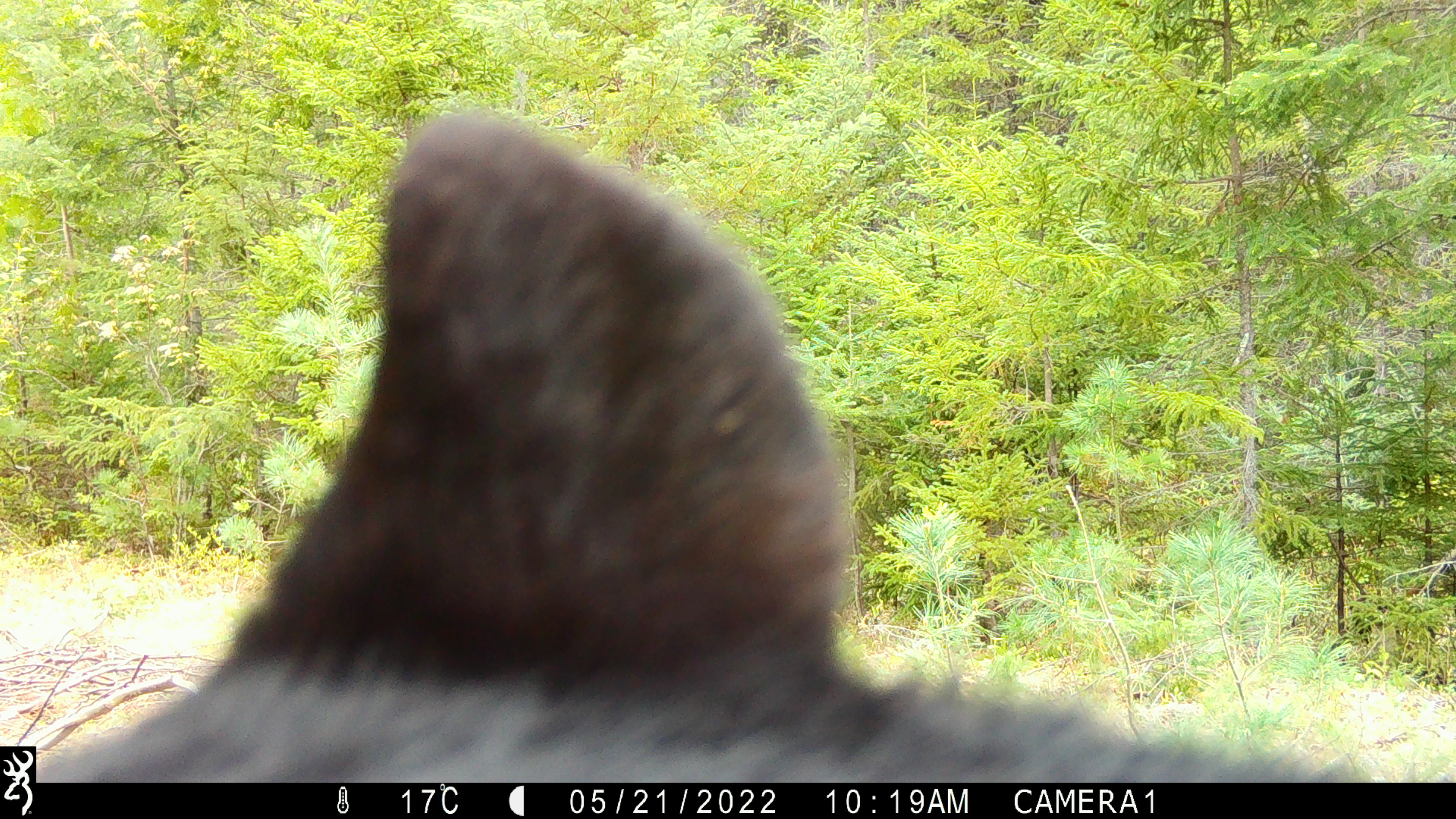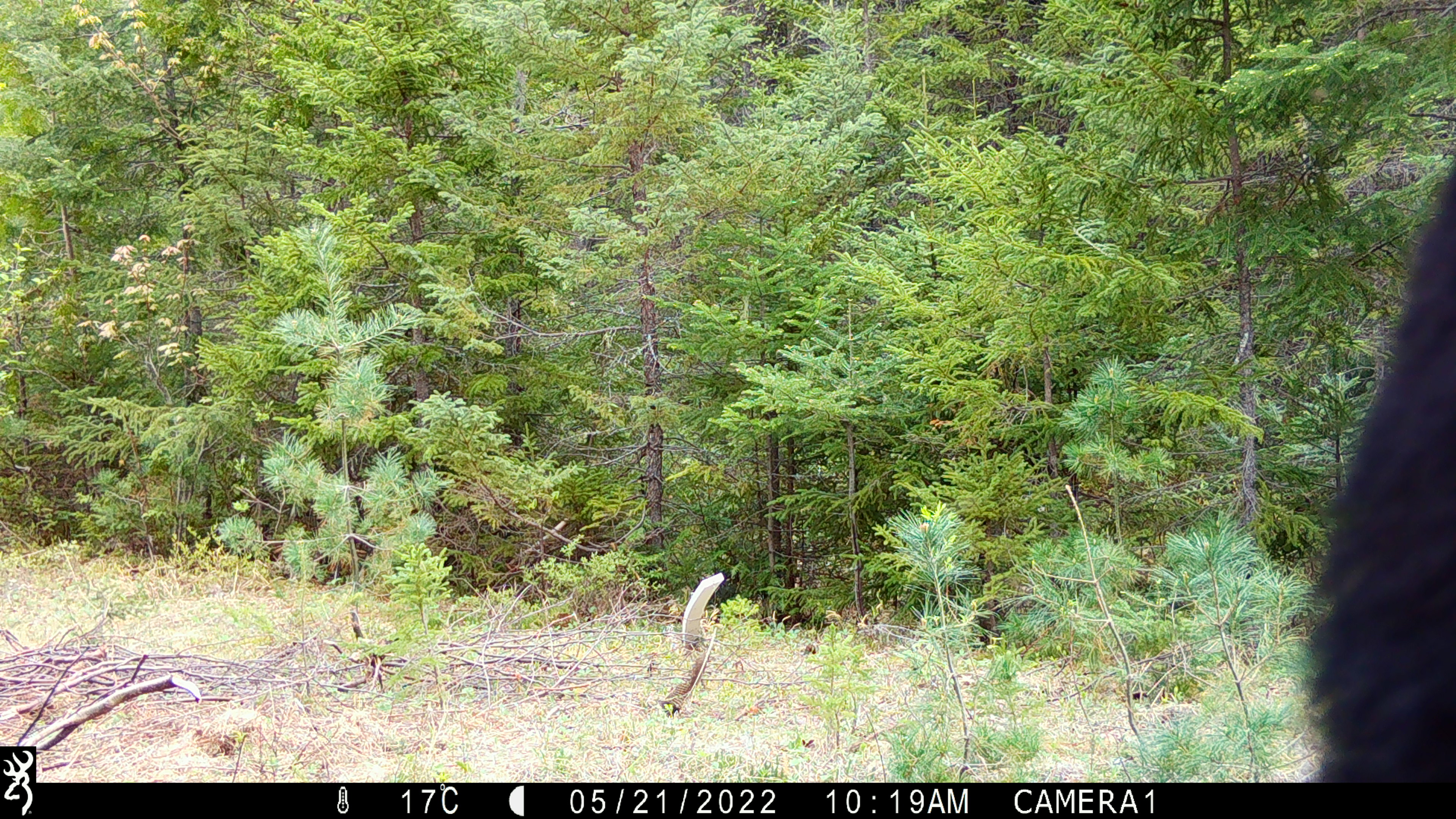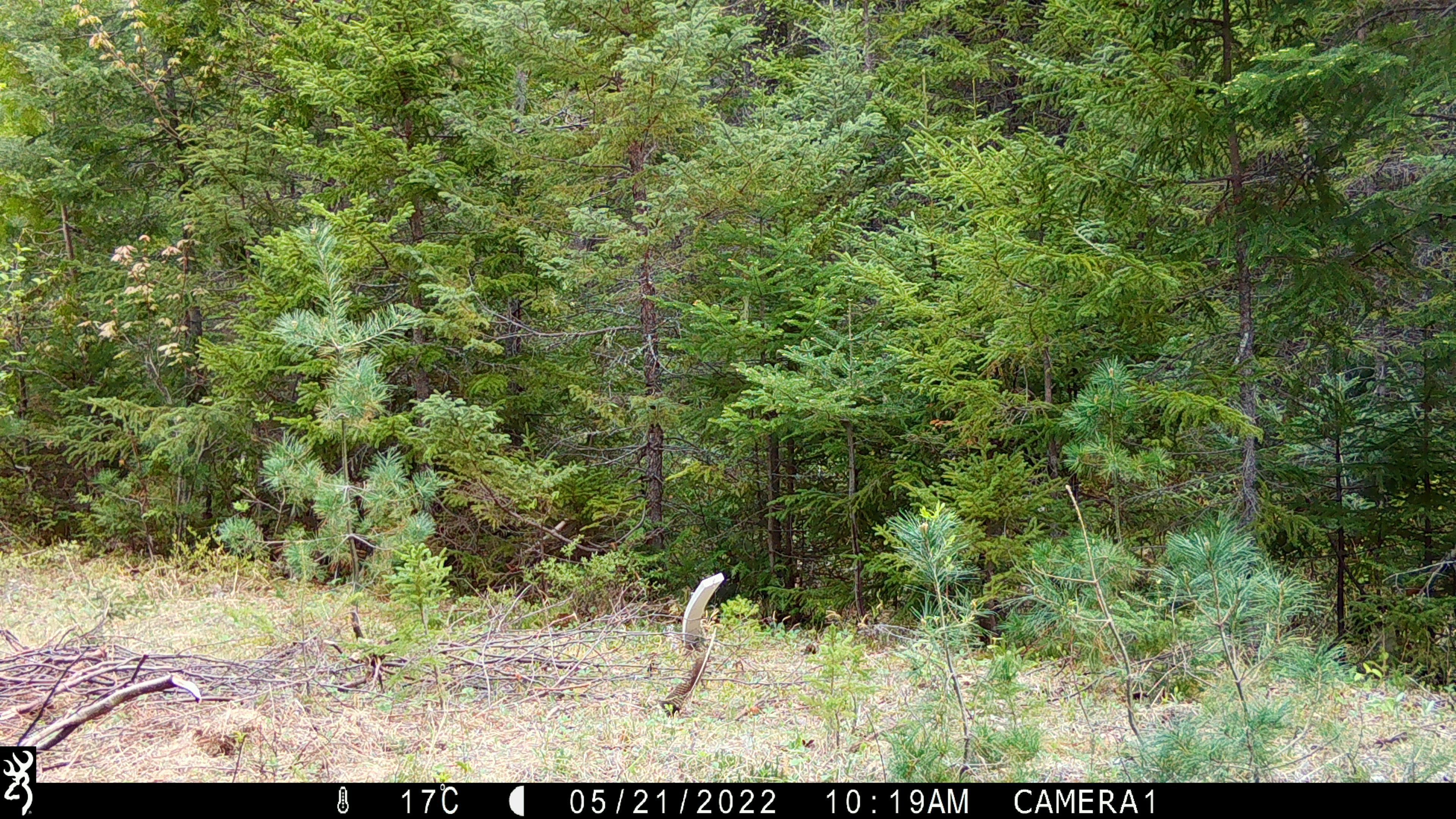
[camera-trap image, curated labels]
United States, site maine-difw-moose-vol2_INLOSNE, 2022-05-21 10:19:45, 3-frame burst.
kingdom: Animalia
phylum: Chordata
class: Mammalia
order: Carnivora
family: Ursidae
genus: Ursus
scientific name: Ursus americanus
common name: black bear